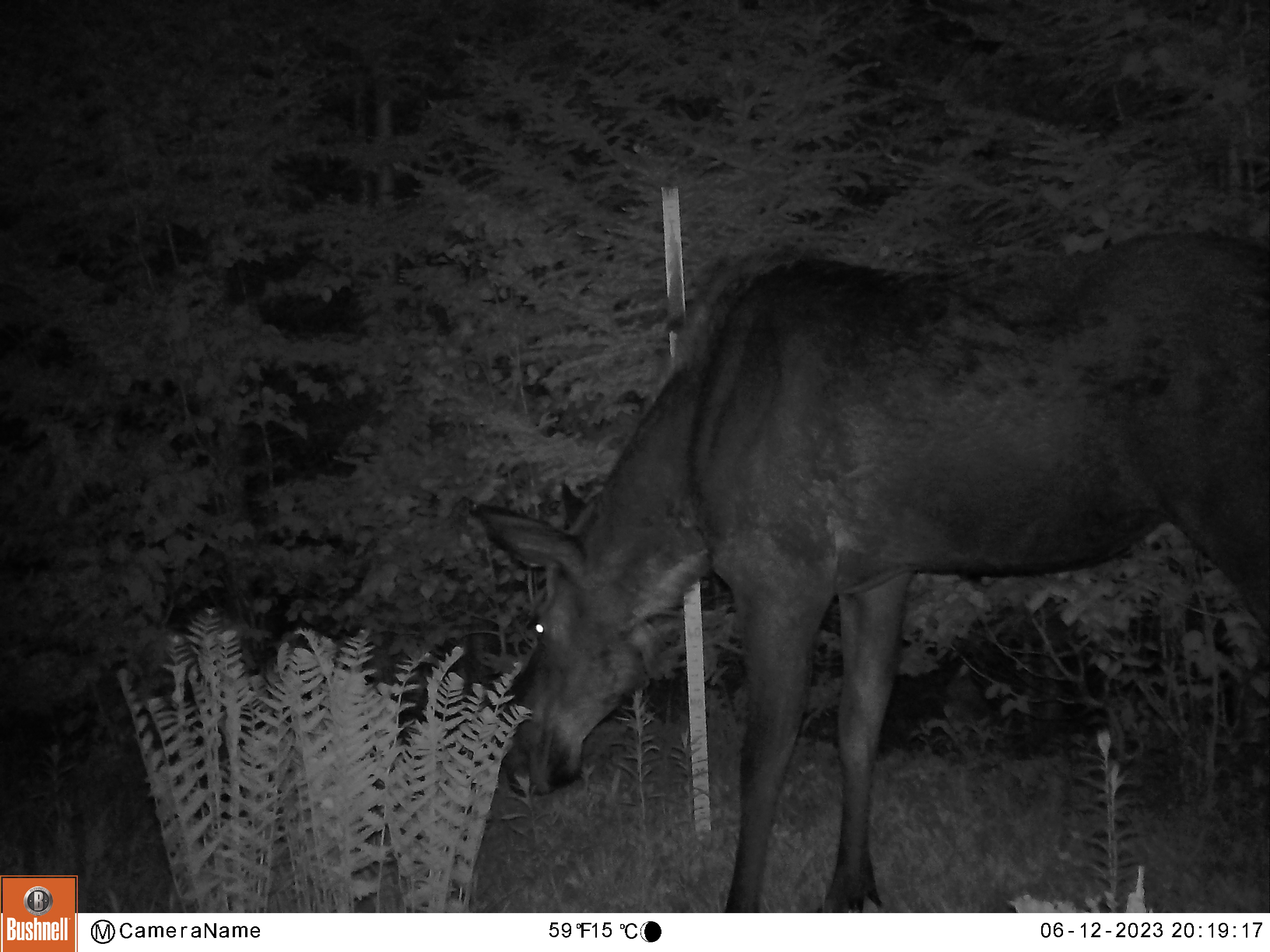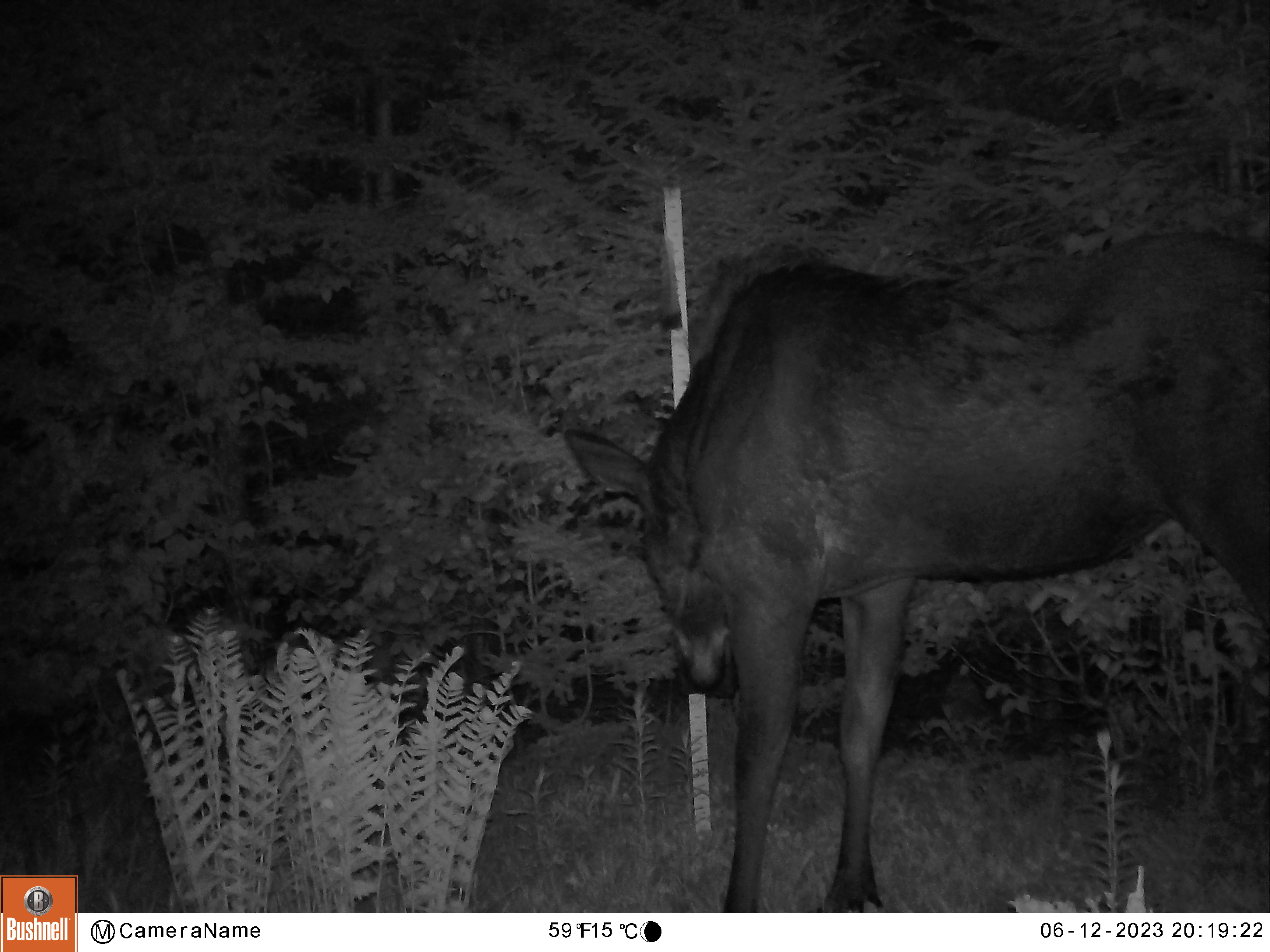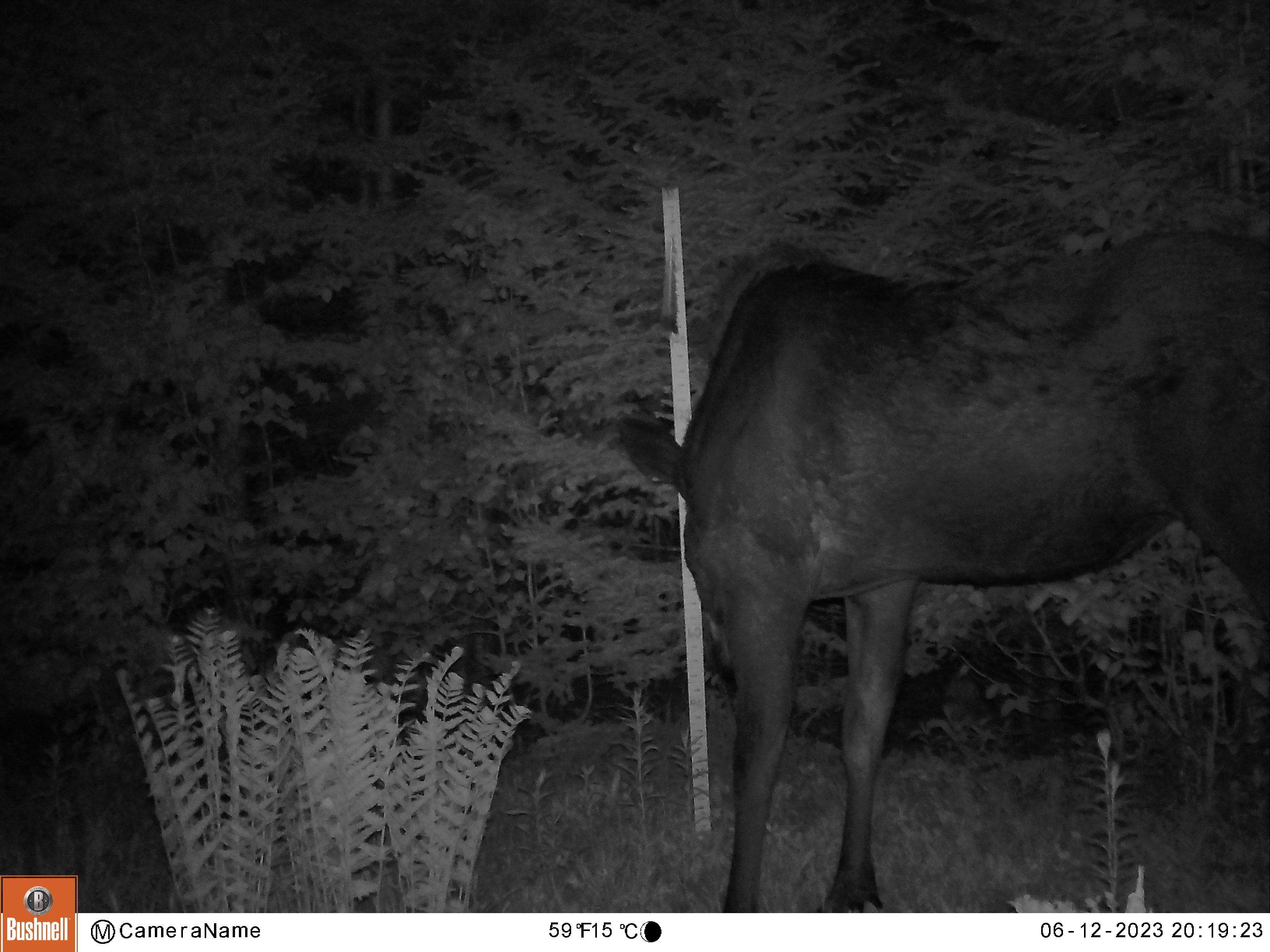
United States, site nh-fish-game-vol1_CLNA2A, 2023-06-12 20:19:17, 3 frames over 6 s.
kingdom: Animalia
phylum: Chordata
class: Mammalia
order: Artiodactyla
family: Cervidae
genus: Alces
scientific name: Alces alces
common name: moose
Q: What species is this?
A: Moose (Alces alces).